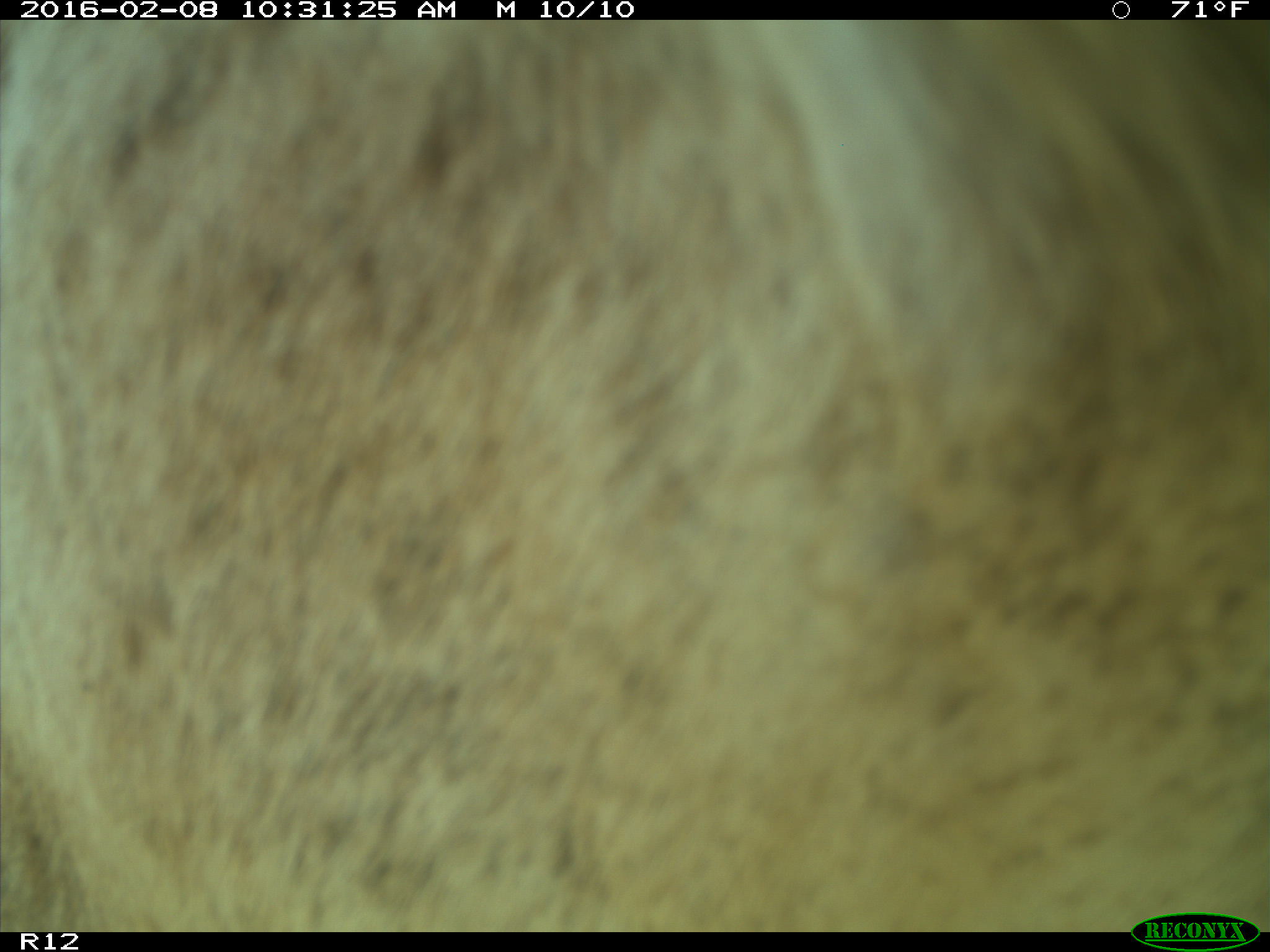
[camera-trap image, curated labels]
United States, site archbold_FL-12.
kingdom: Animalia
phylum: Chordata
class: Mammalia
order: Artiodactyla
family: Bovidae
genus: Bos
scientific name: Bos taurus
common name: domestic cow